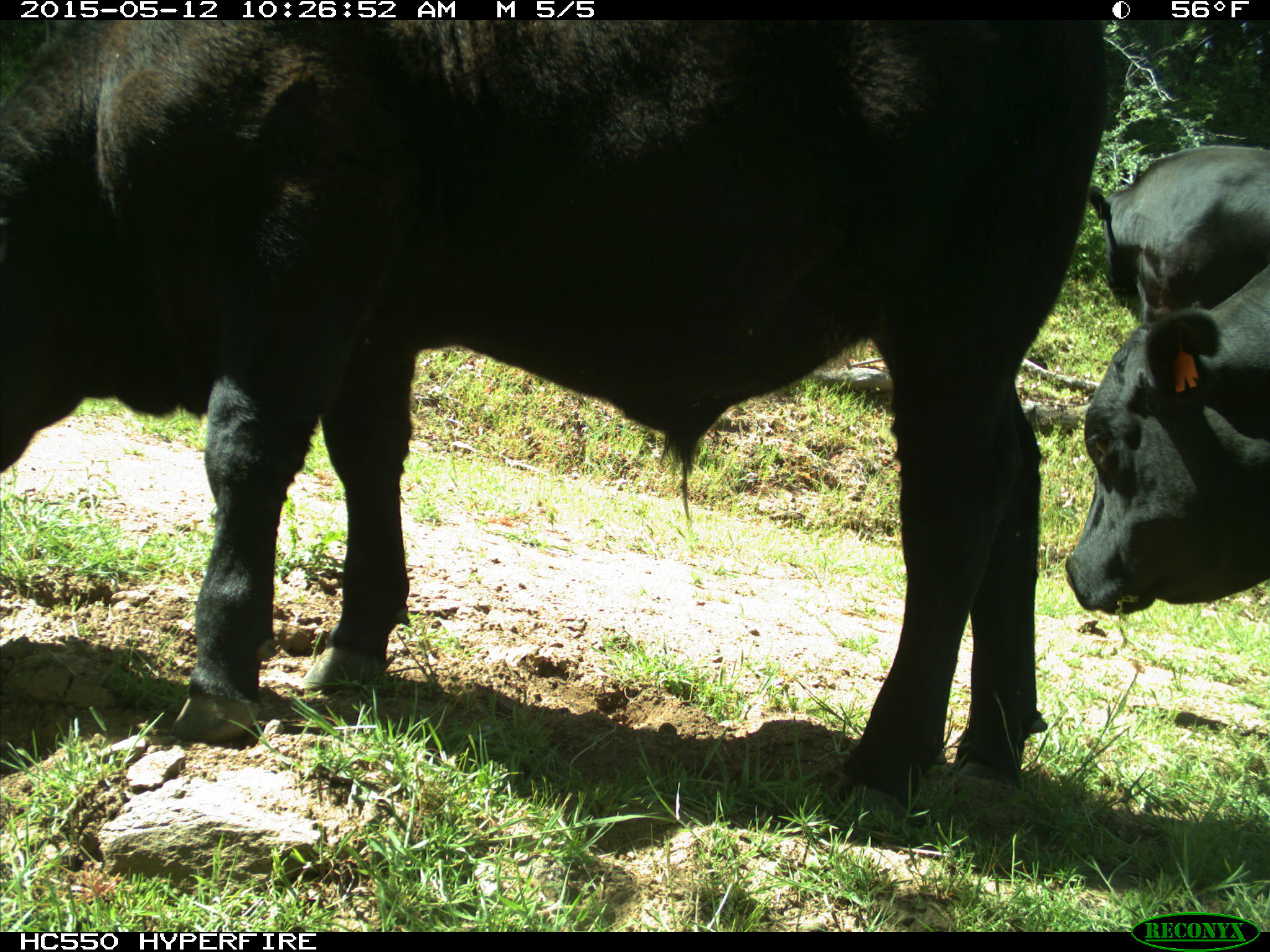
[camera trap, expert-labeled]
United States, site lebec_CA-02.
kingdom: Animalia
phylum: Chordata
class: Mammalia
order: Artiodactyla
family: Bovidae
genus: Bos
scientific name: Bos taurus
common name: domestic cow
Bos taurus (domestic cow).